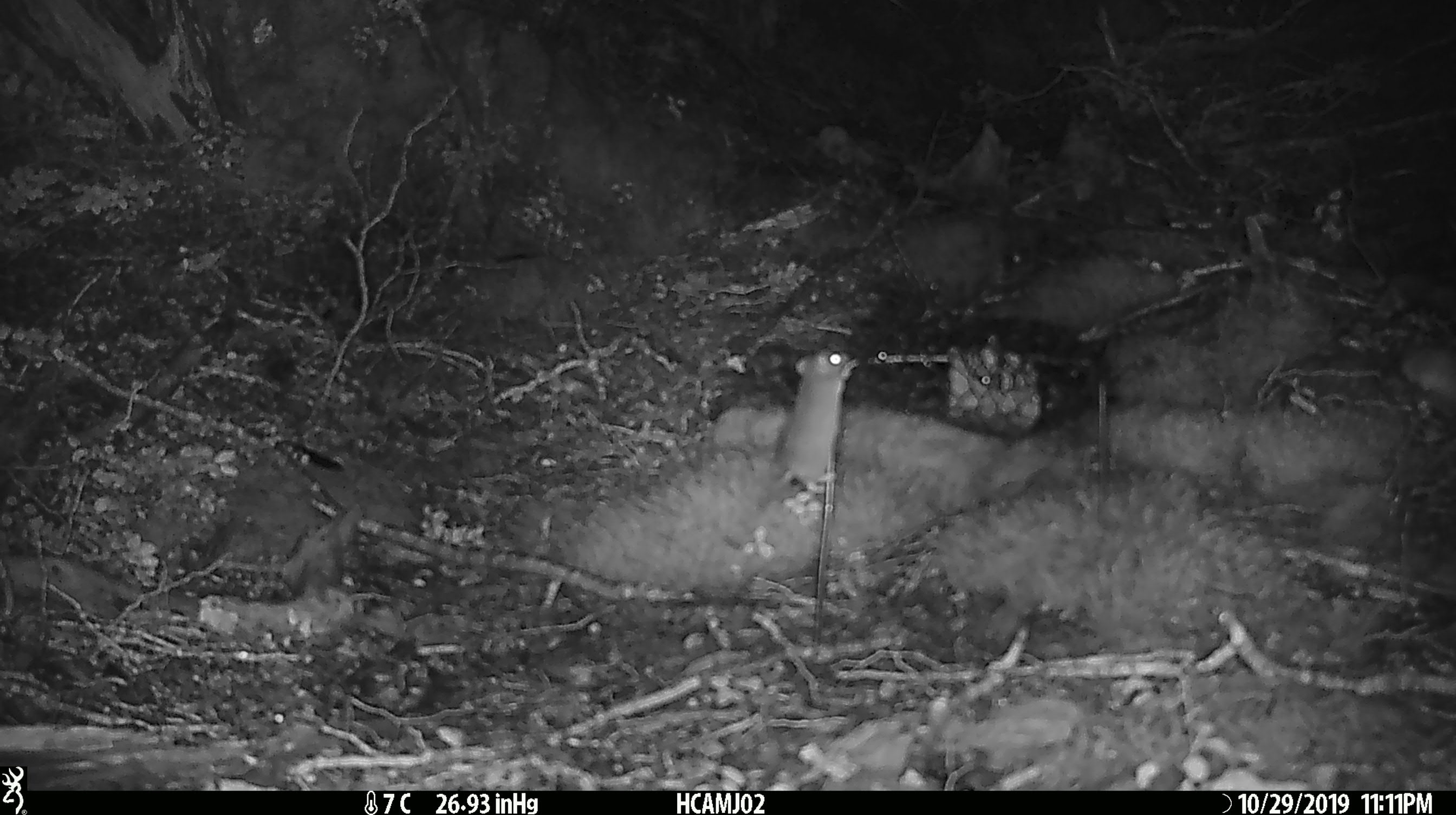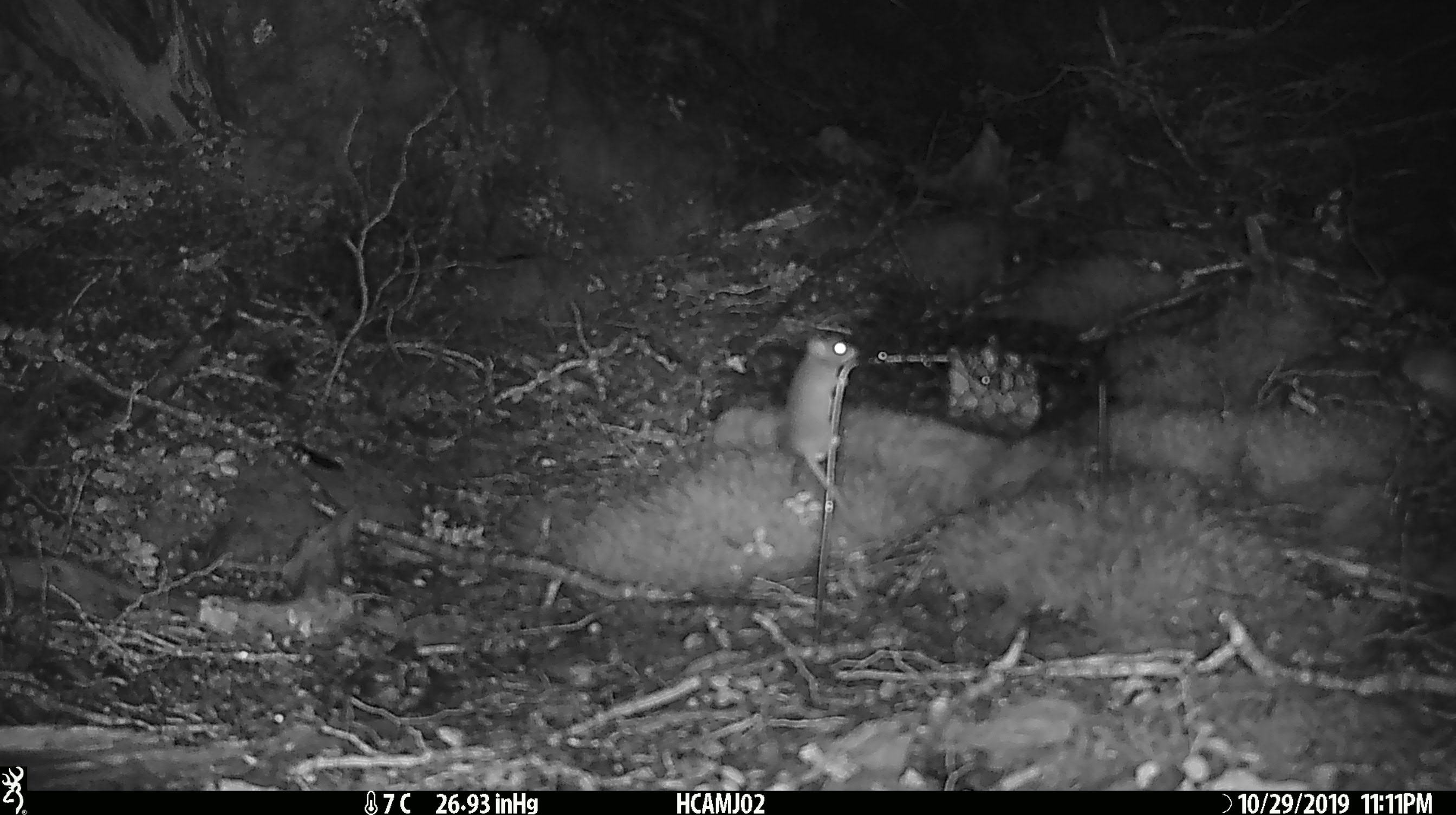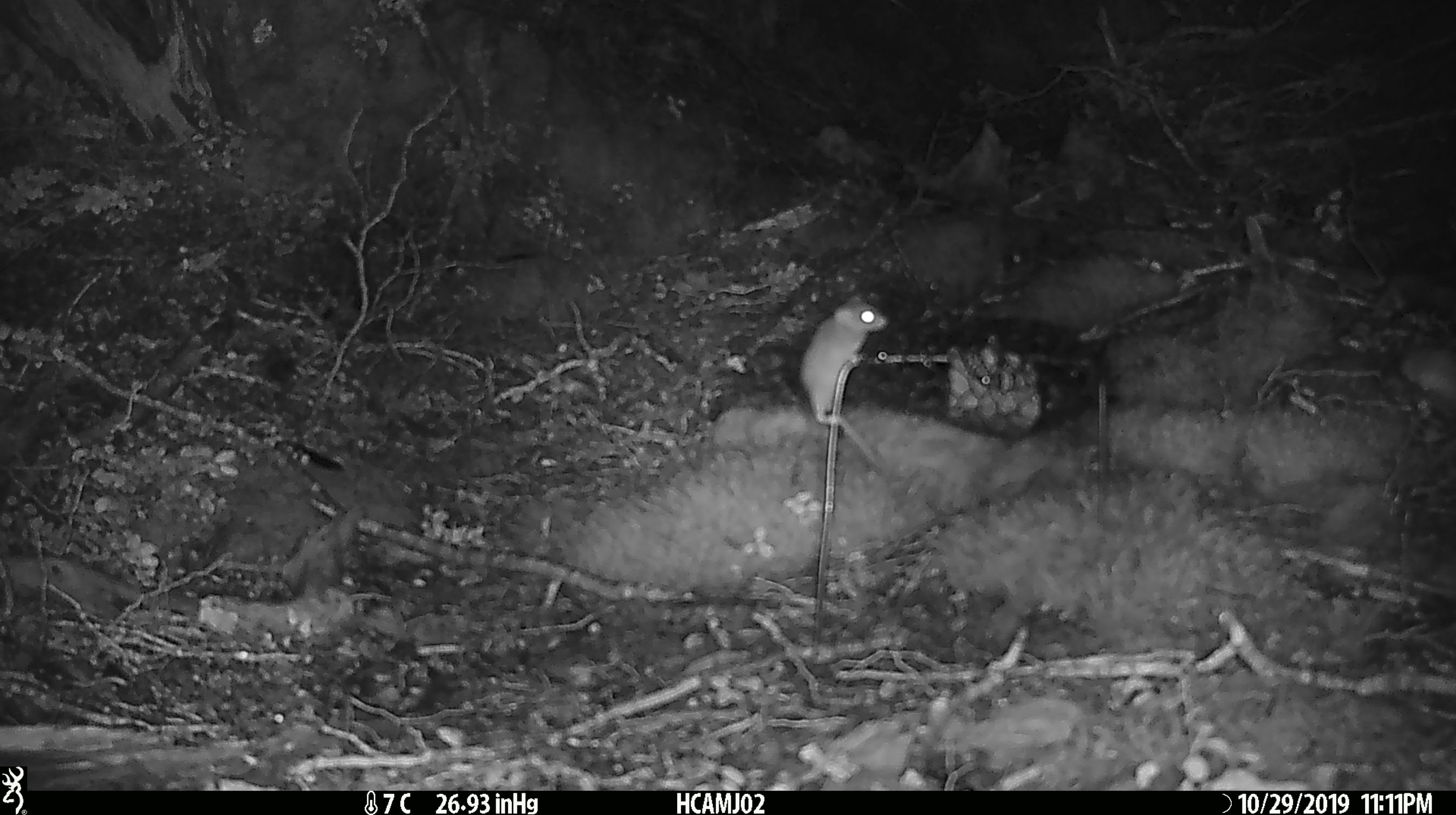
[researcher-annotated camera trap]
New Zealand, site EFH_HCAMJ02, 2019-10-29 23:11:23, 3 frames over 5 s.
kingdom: Animalia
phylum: Chordata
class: Mammalia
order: Rodentia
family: Muridae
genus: Mus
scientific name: Mus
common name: mouse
Mouse (Mus).